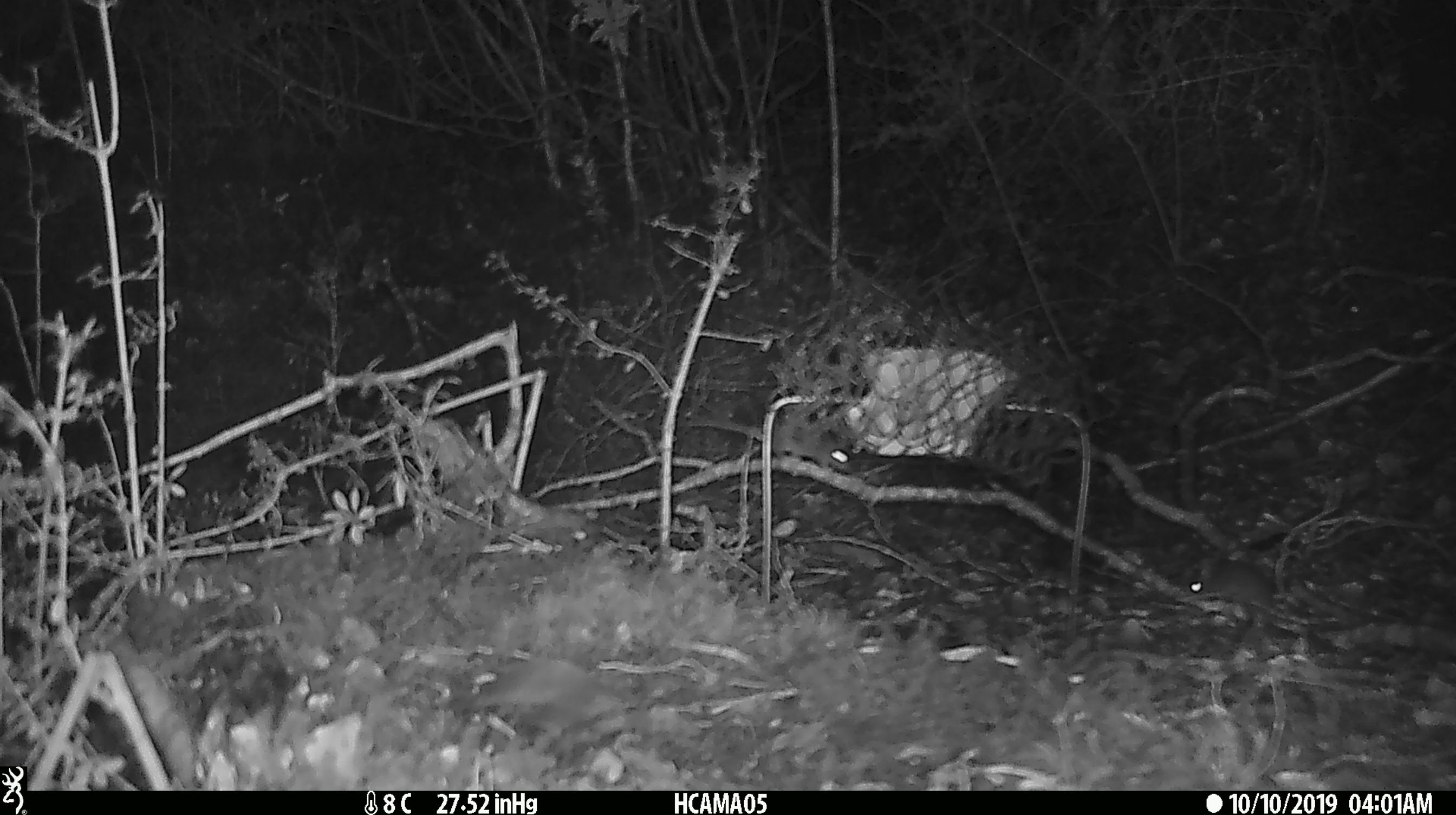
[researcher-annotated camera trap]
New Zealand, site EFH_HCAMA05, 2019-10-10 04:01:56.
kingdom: Animalia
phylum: Chordata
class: Mammalia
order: Rodentia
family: Muridae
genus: Mus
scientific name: Mus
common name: mouse